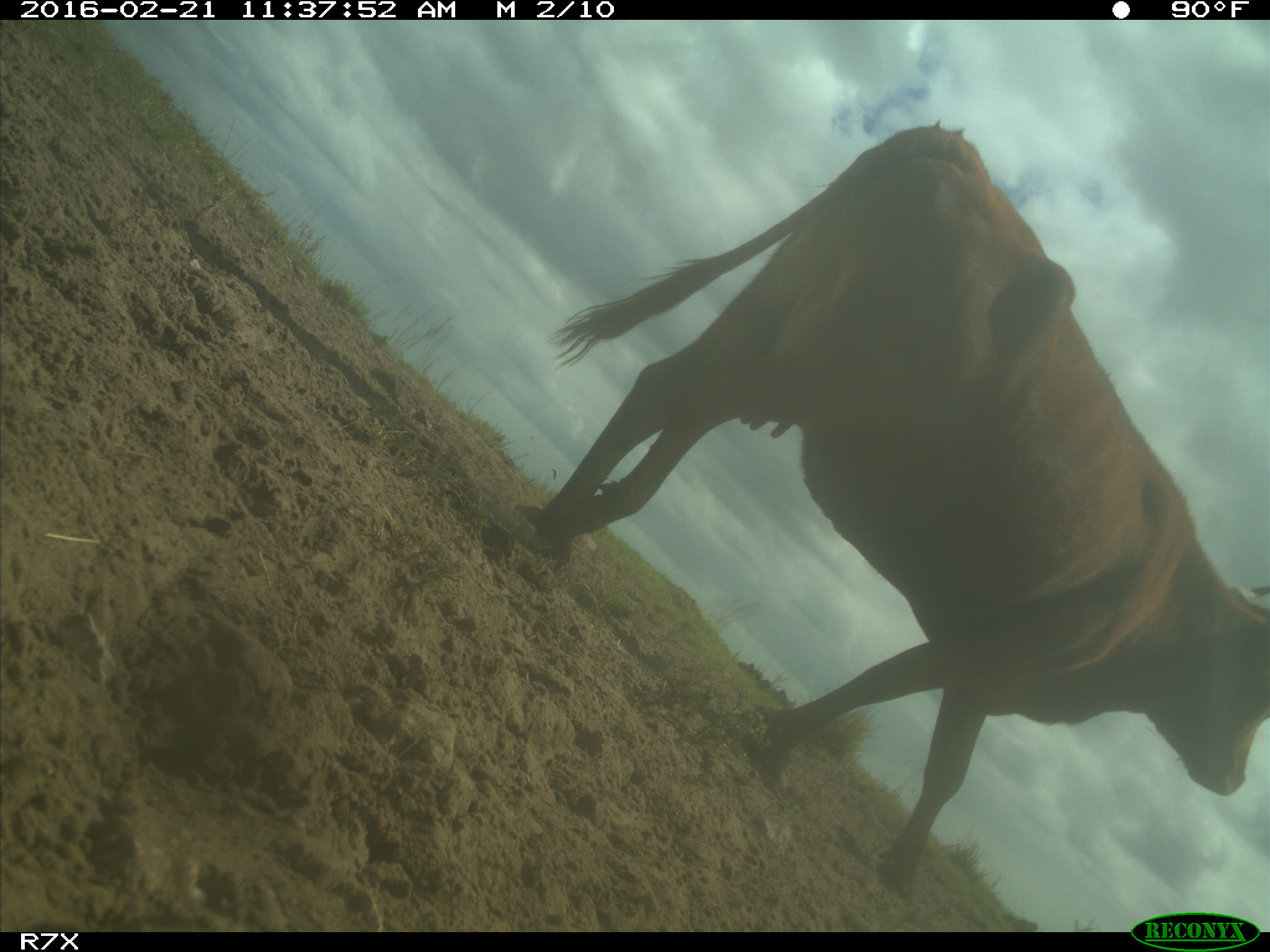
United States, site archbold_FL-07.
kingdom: Animalia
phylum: Chordata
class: Mammalia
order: Artiodactyla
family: Bovidae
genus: Bos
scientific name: Bos taurus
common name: domestic cow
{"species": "Bos taurus (domestic cow)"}